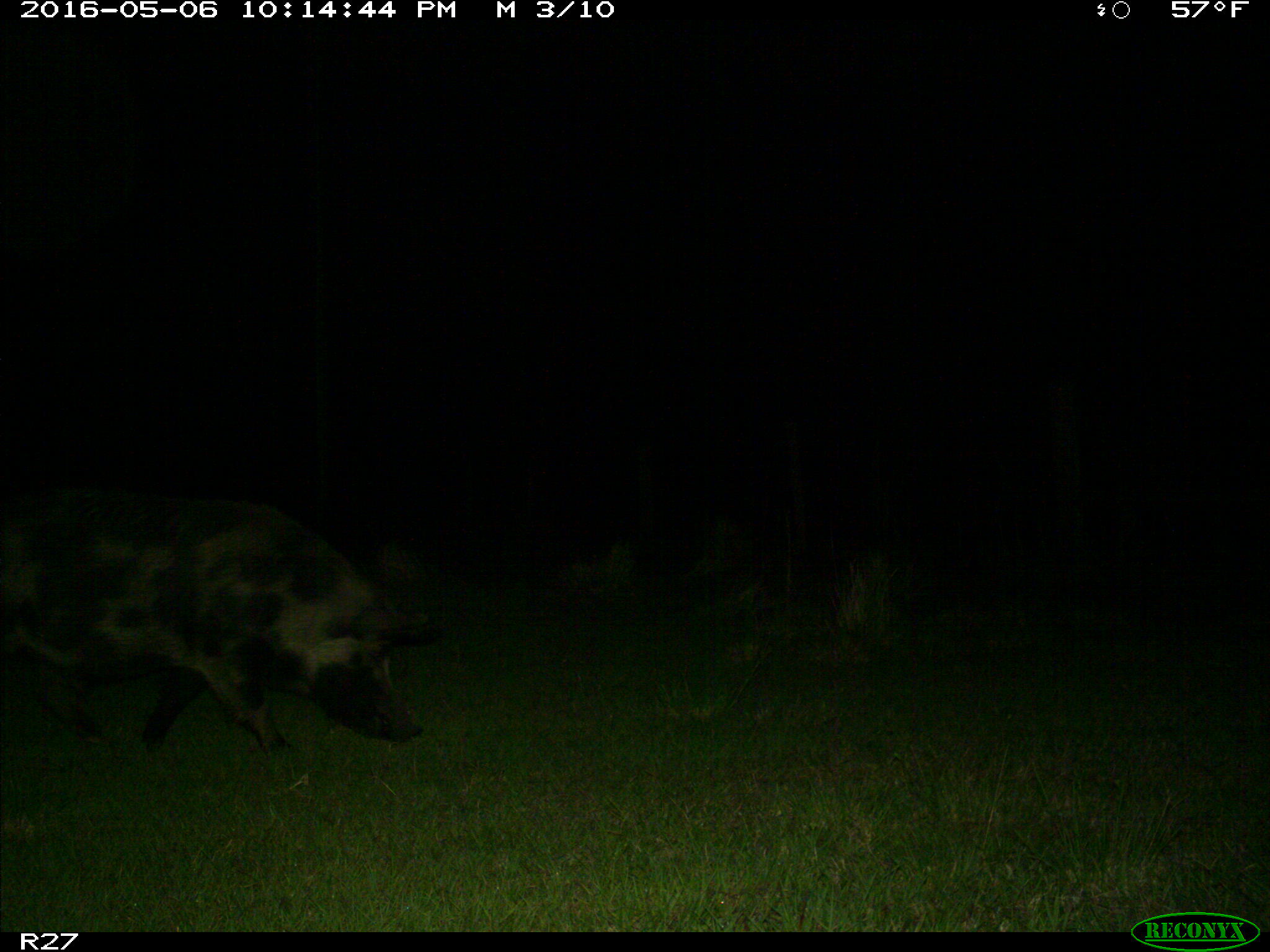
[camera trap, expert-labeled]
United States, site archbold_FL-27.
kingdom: Animalia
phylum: Chordata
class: Mammalia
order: Artiodactyla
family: Suidae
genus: Sus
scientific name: Sus scrofa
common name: wild boar